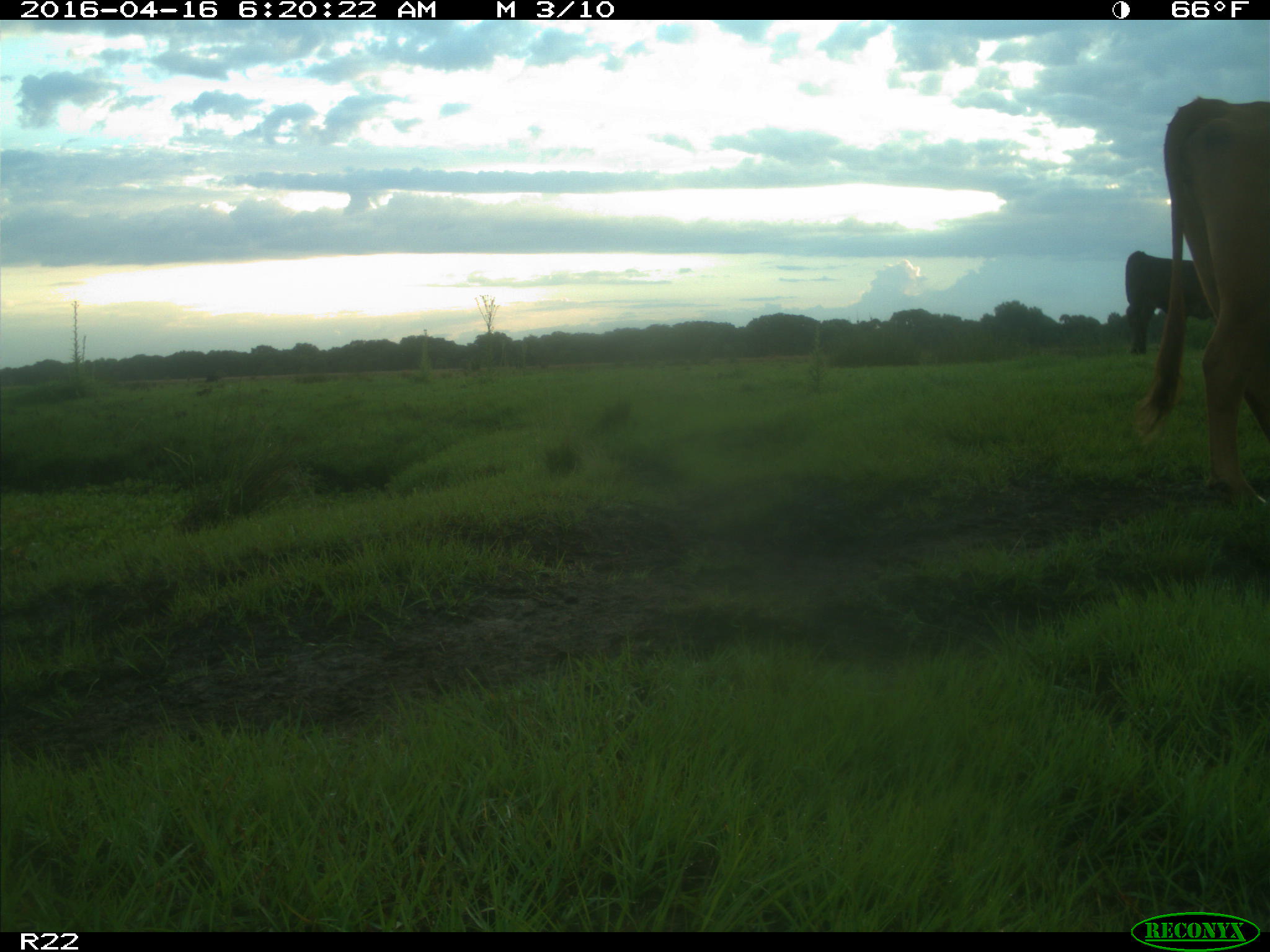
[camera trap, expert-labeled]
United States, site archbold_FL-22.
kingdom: Animalia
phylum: Chordata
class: Mammalia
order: Artiodactyla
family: Bovidae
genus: Bos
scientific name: Bos taurus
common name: domestic cow